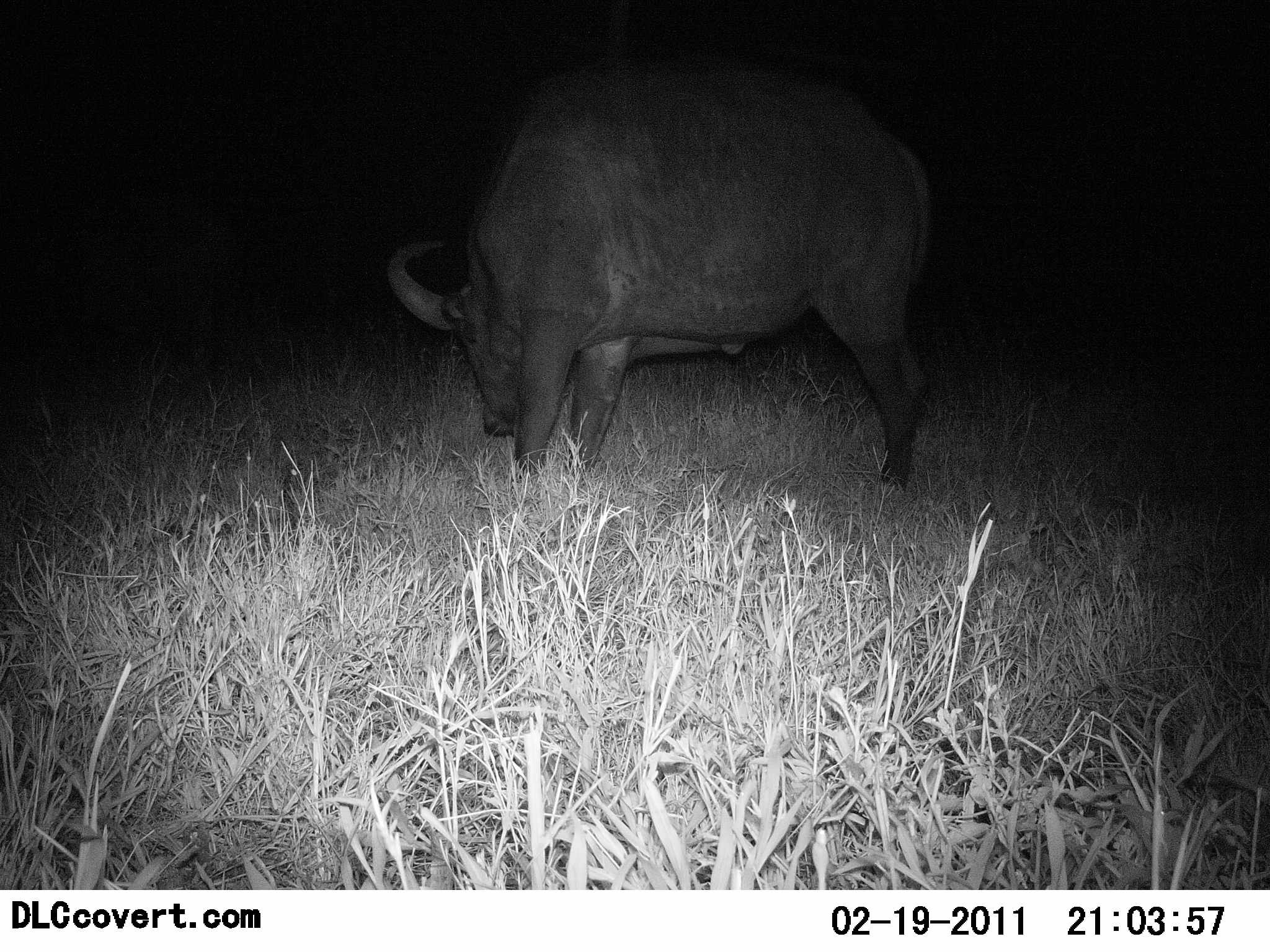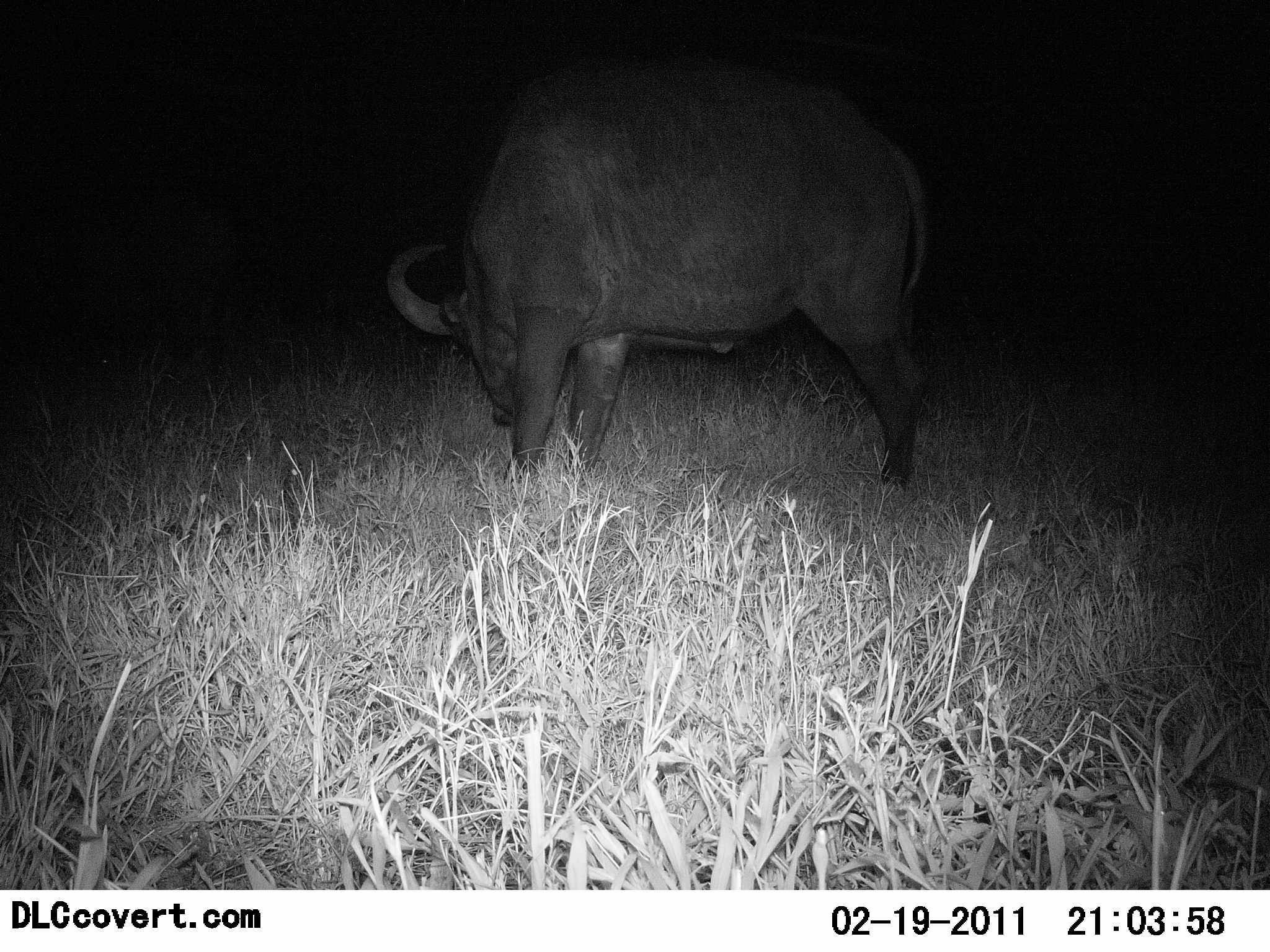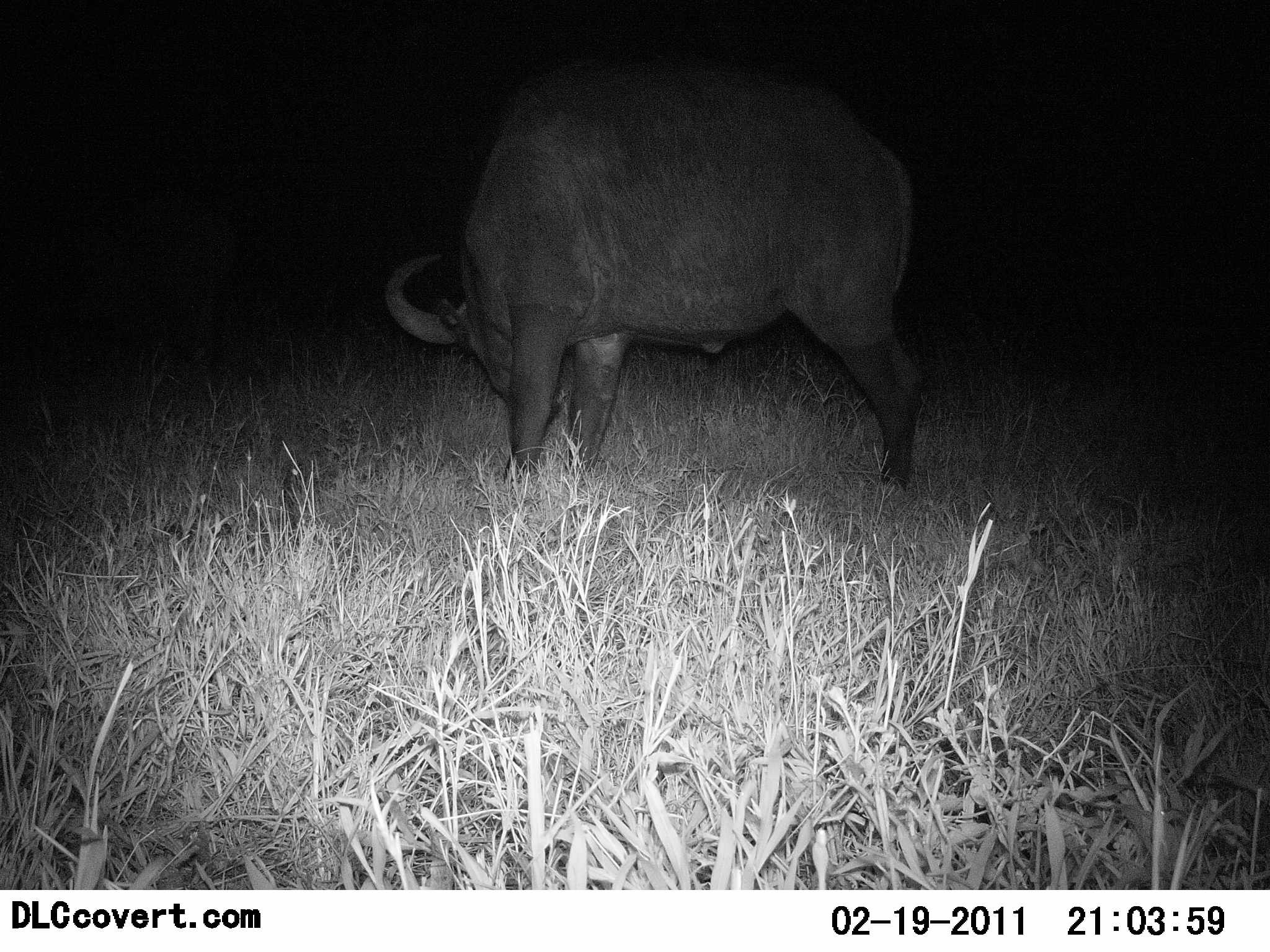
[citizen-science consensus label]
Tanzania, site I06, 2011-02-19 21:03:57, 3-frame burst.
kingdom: Animalia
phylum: Chordata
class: Mammalia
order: Artiodactyla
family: Bovidae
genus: Syncerus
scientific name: Syncerus caffer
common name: cape buffalo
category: buffalo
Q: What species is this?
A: Buffalo (cape buffalo) (Syncerus caffer).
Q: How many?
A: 1.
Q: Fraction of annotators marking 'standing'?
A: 64%.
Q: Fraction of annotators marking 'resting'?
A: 0%.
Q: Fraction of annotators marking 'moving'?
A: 0%.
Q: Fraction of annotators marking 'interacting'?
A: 0%.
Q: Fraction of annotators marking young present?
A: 0%.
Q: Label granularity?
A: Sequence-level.